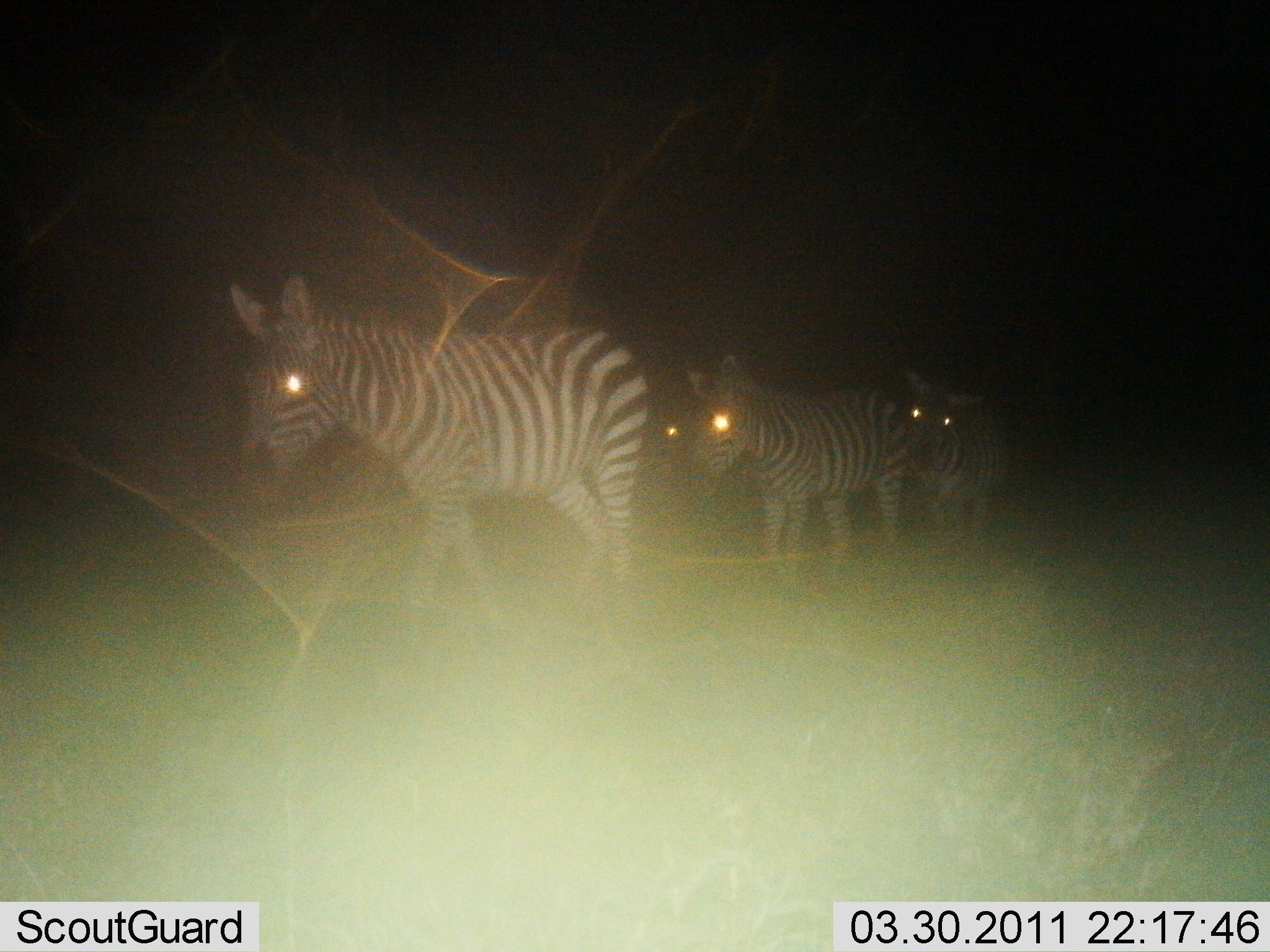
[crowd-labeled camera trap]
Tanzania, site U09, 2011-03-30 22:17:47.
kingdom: Animalia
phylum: Chordata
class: Mammalia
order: Perissodactyla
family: Equidae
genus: Equus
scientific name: Equus quagga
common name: plains zebra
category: zebra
Zebra (plains zebra) (Equus quagga), count 3. Behavior (volunteer vote fractions): standing 0%, resting 0%, moving 100%, interacting 0%. Young present (vote fraction): 0%. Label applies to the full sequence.